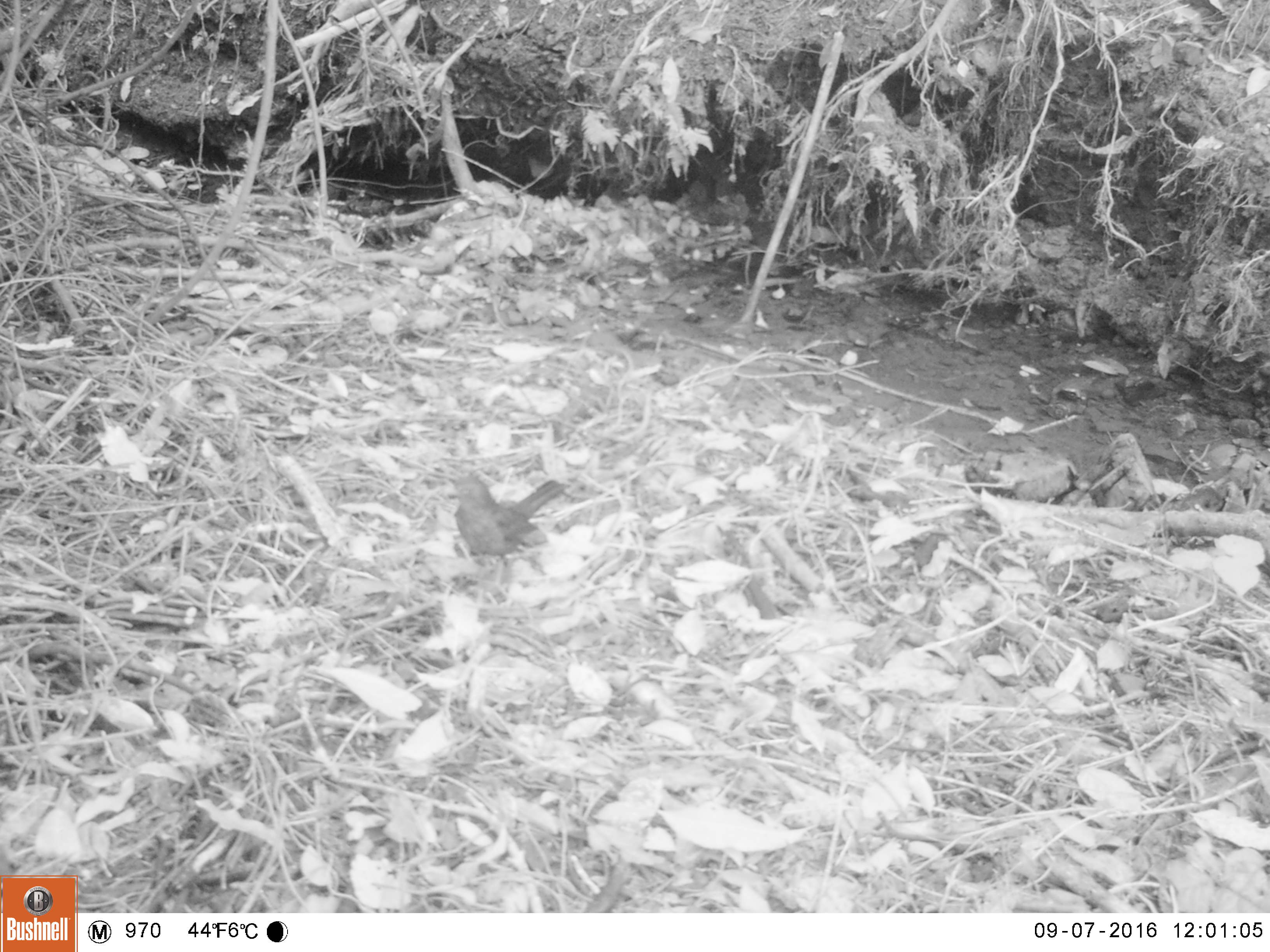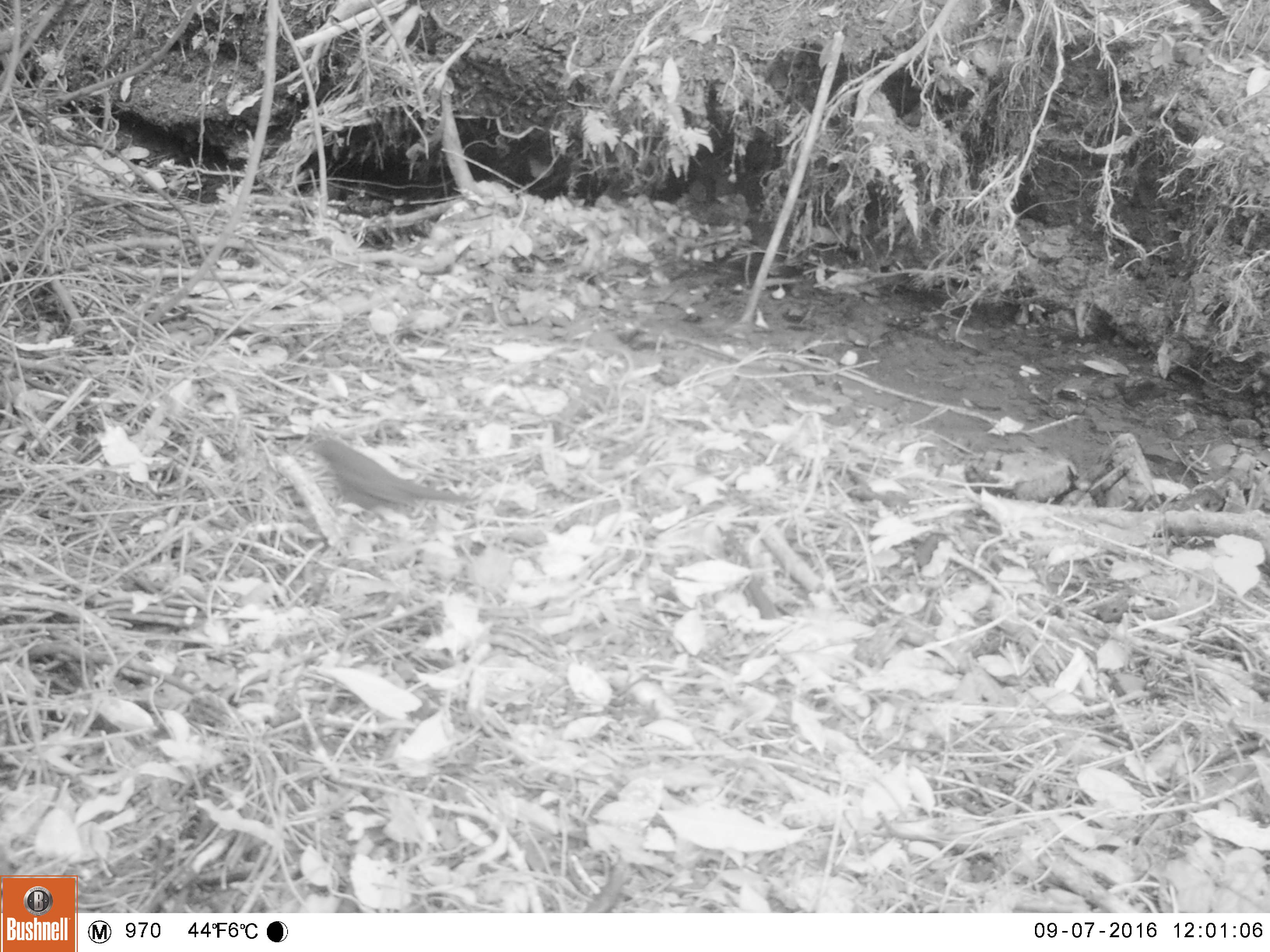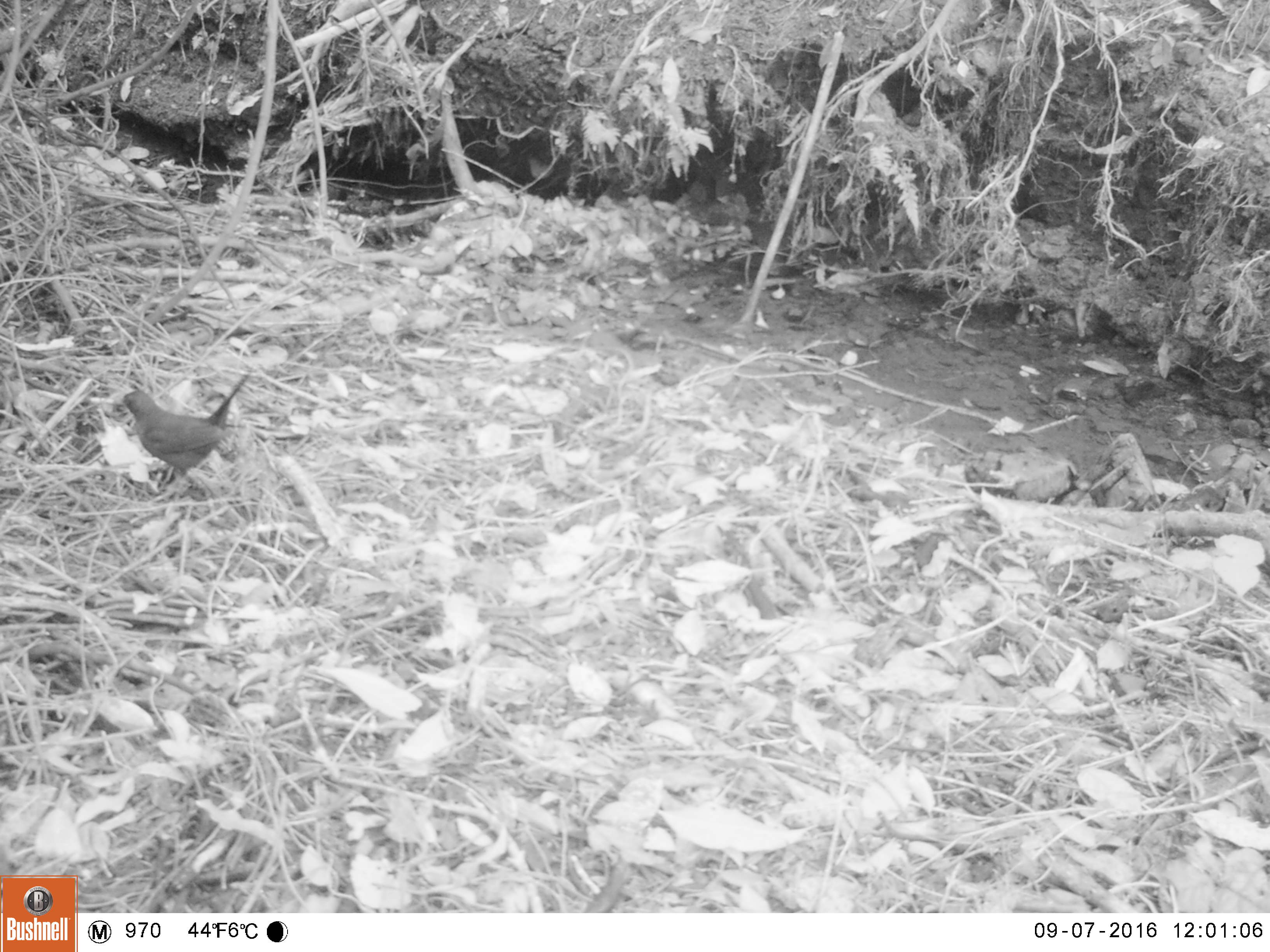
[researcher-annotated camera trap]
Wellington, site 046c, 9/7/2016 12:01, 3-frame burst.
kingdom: Animalia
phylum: Chordata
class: Aves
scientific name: Aves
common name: bird